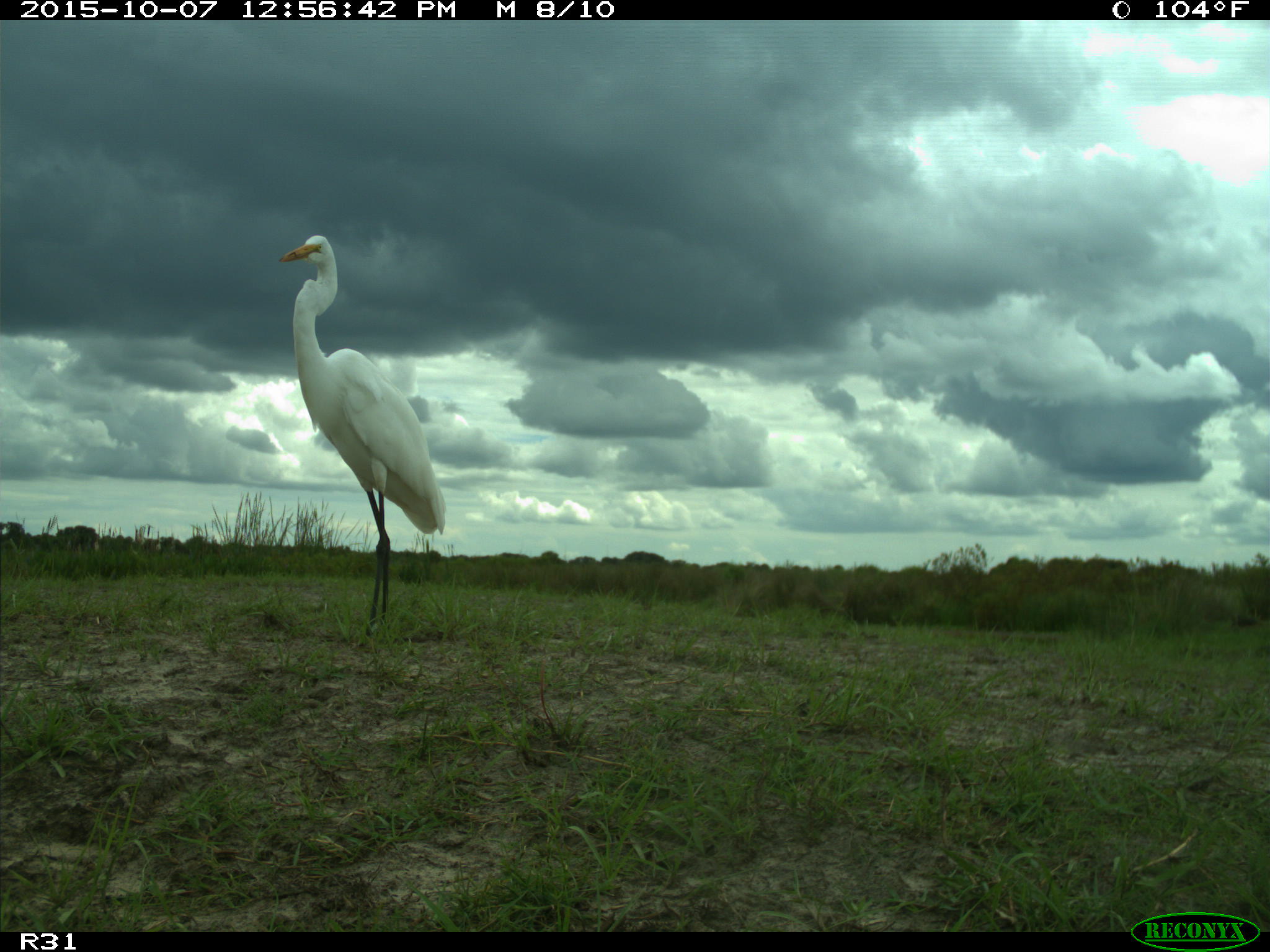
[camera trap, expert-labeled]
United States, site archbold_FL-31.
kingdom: Animalia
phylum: Chordata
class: Aves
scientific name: Aves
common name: birds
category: unidentified bird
Unidentified bird (birds) (Aves).